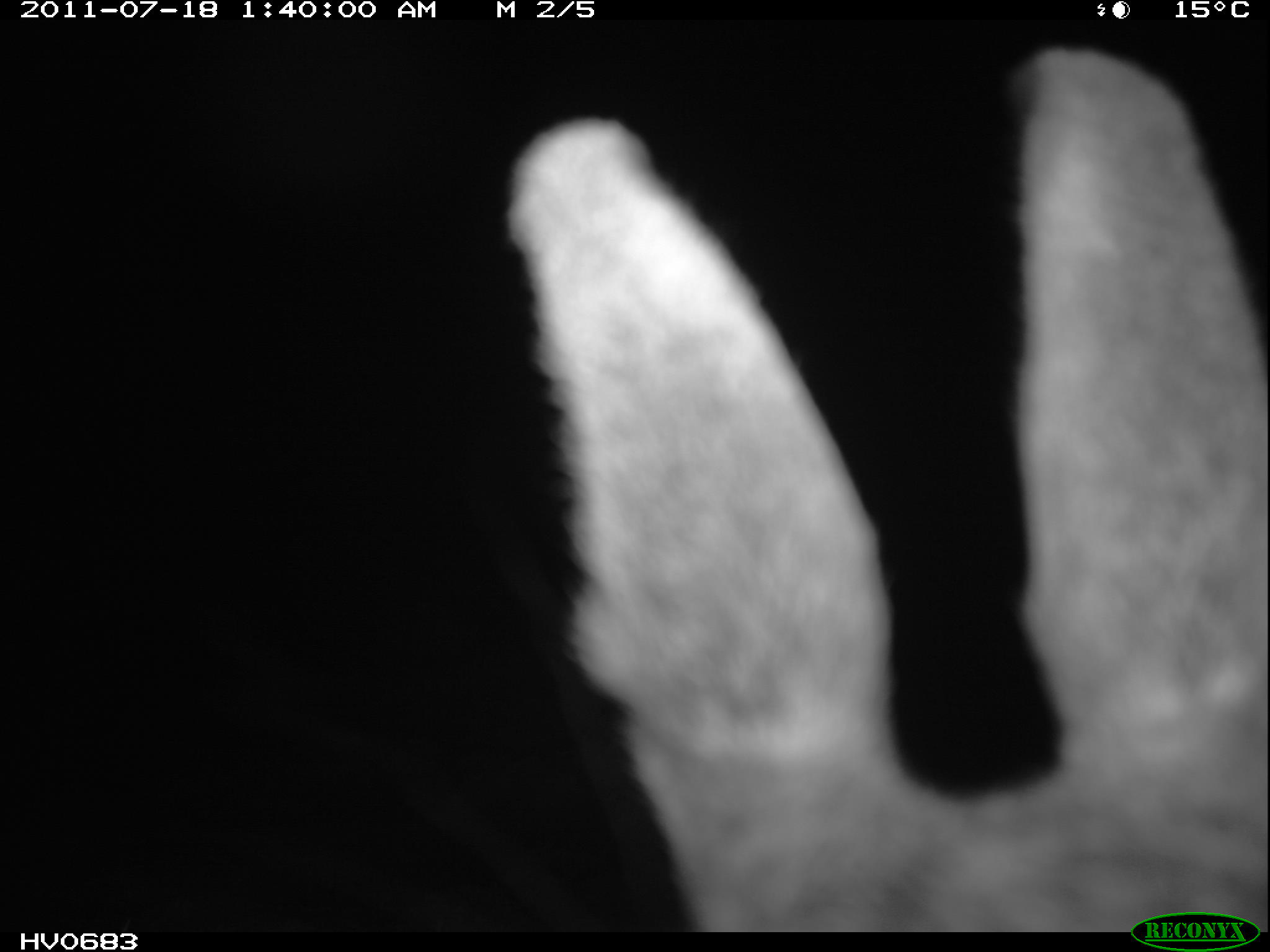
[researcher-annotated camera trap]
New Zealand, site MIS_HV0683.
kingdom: Animalia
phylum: Chordata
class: Mammalia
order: Lagomorpha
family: Leporidae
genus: Lepus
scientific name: Lepus europaeus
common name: brown hare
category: hare